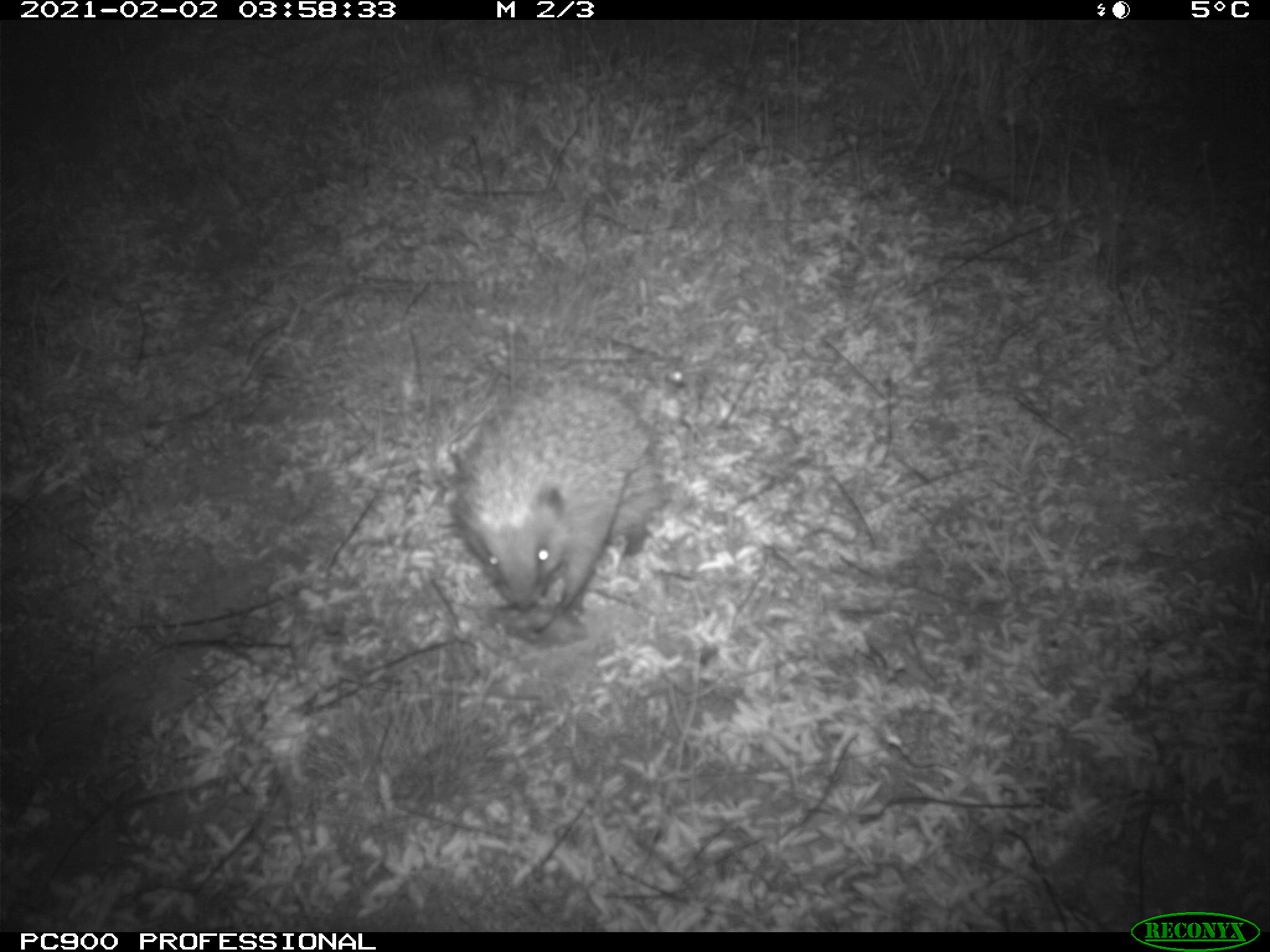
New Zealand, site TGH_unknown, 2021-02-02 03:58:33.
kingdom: Animalia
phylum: Chordata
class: Mammalia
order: Eulipotyphla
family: Erinaceidae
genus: Erinaceus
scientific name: Erinaceus europaeus europaeus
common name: european hedgehog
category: hedgehog